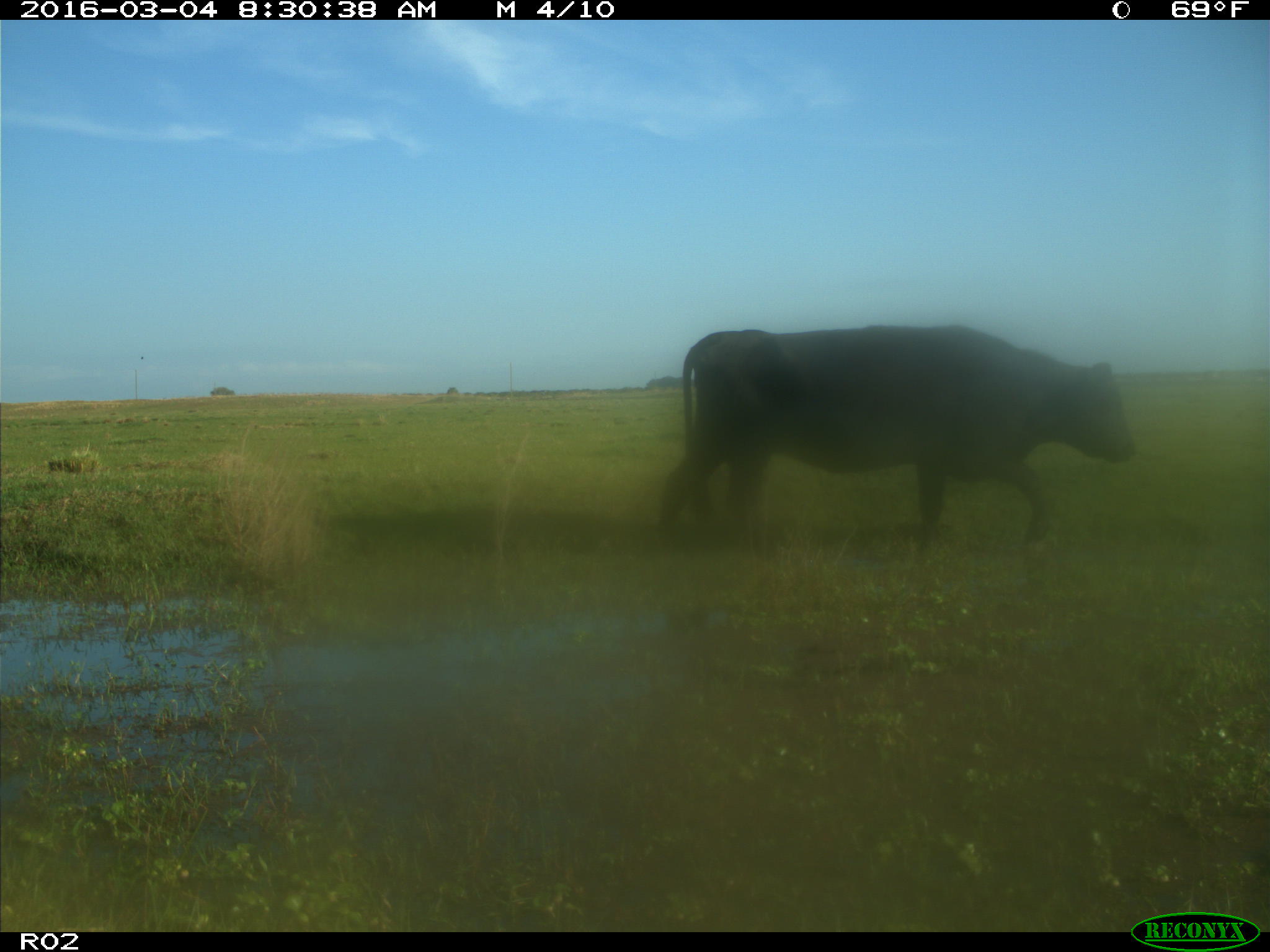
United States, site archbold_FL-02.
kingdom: Animalia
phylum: Chordata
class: Mammalia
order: Artiodactyla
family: Bovidae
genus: Bos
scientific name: Bos taurus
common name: domestic cow